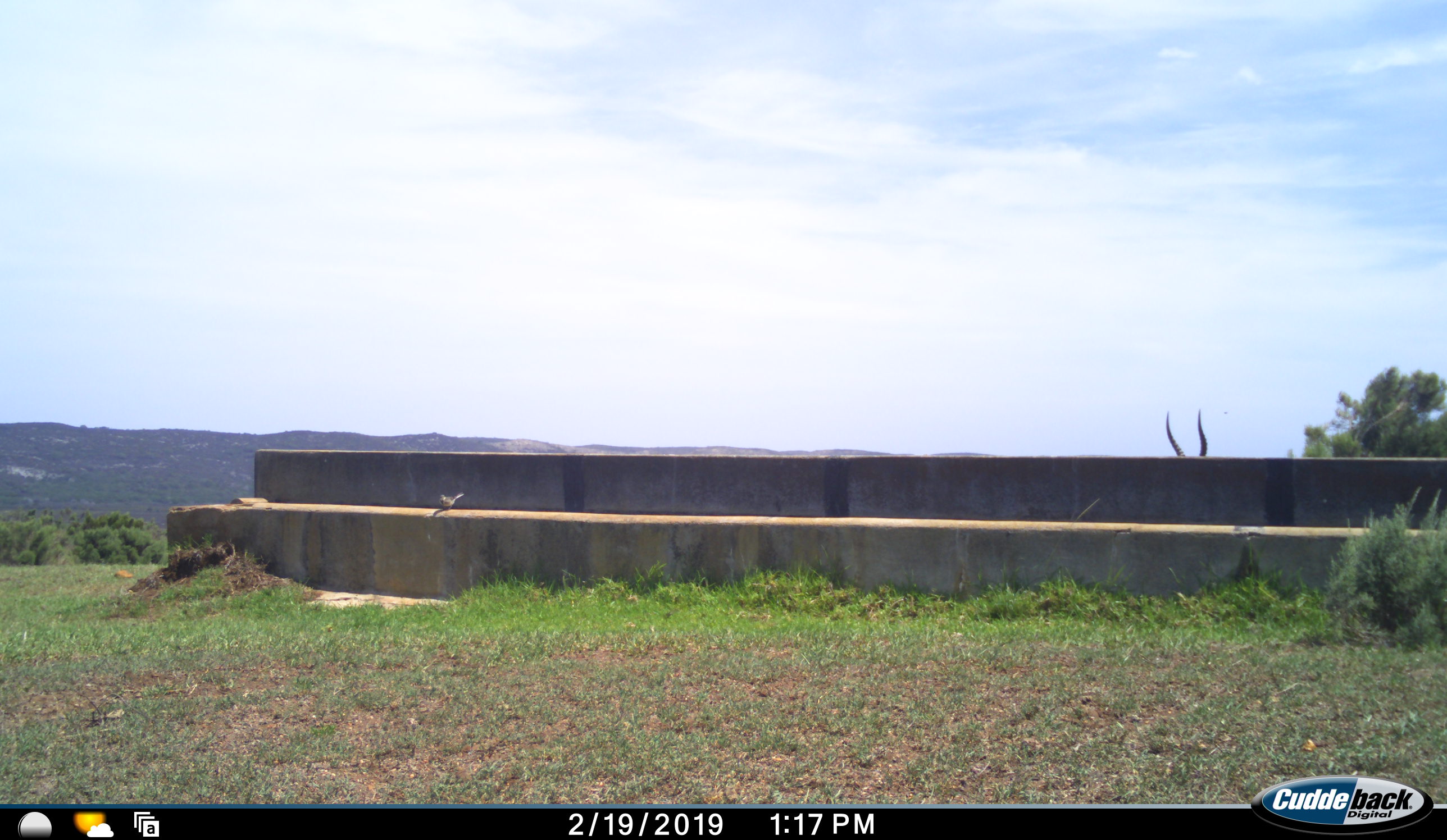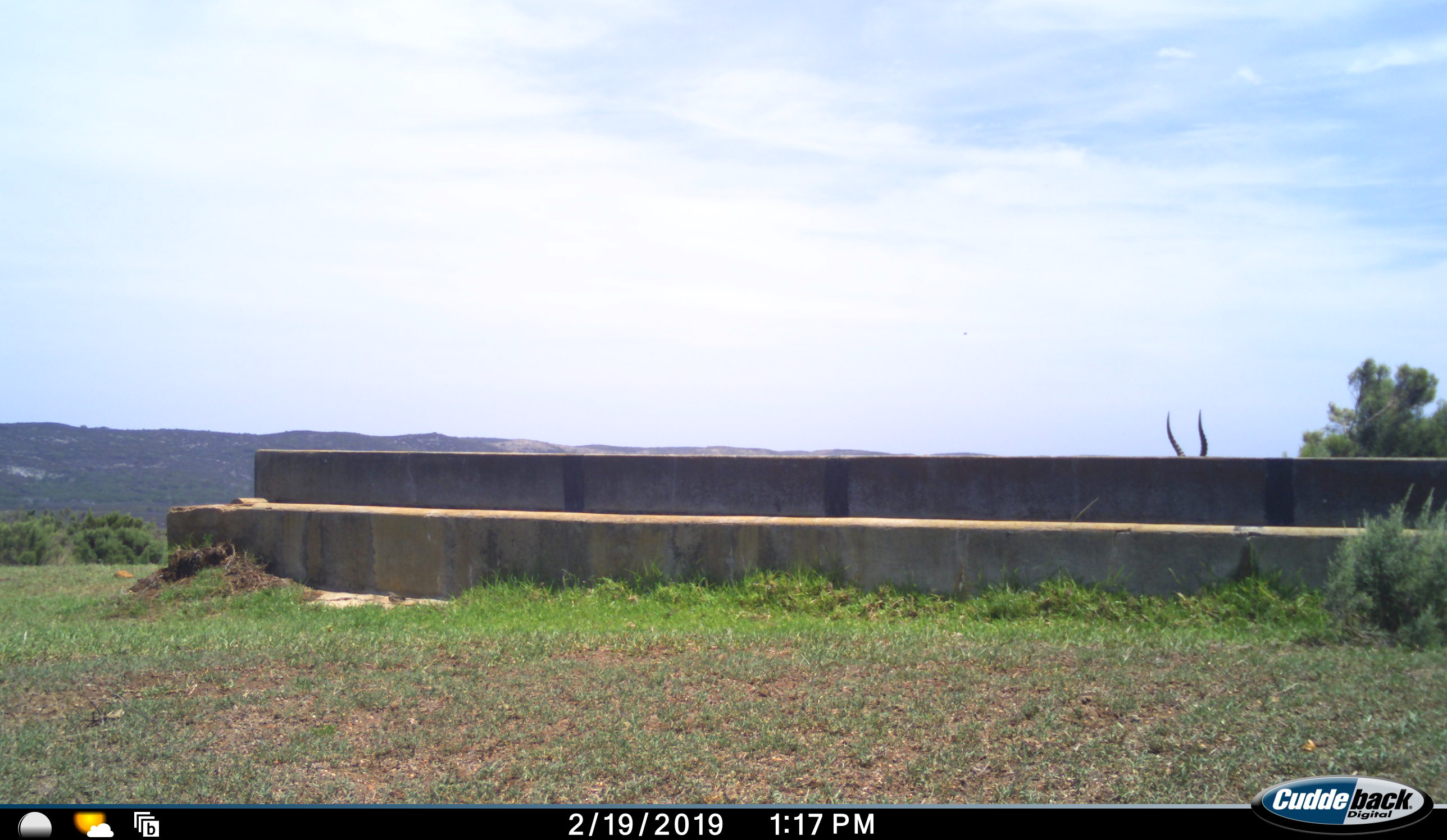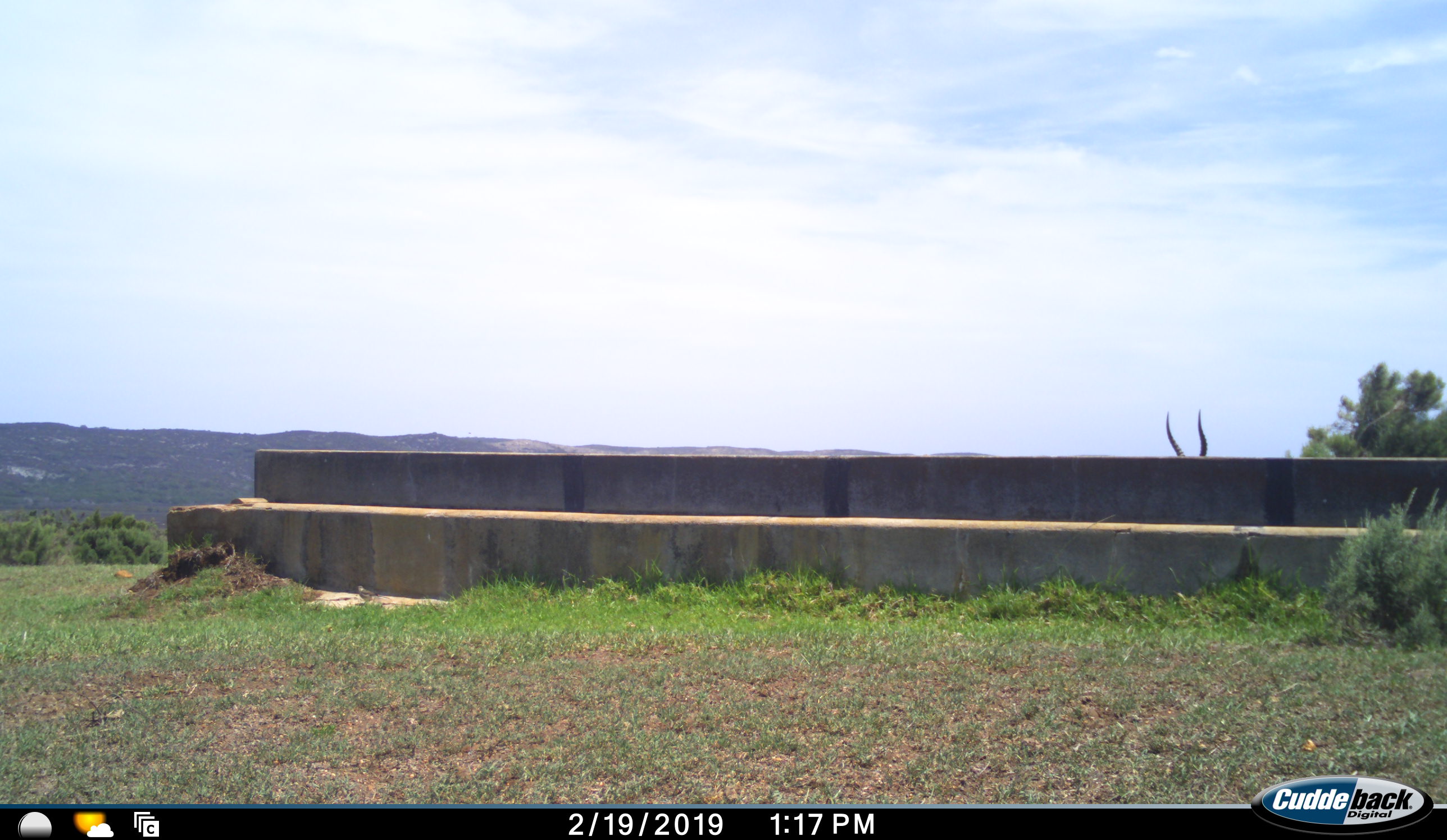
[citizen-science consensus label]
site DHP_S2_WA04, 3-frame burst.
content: unidentified animal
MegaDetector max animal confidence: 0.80